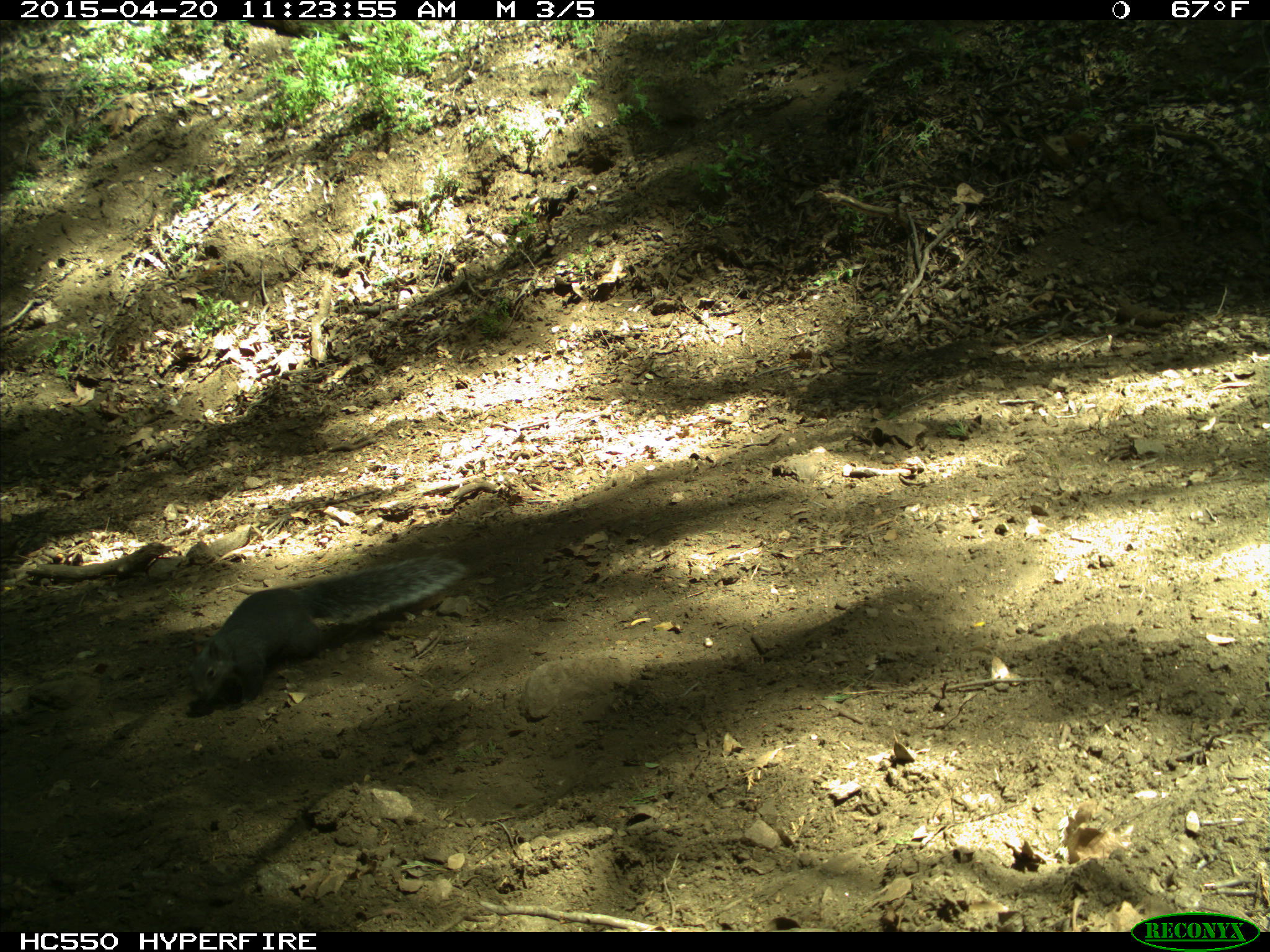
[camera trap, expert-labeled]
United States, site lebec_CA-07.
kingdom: Animalia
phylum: Chordata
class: Mammalia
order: Rodentia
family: Sciuridae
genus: Sciurus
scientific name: Sciurus carolinensis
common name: eastern gray squirrel